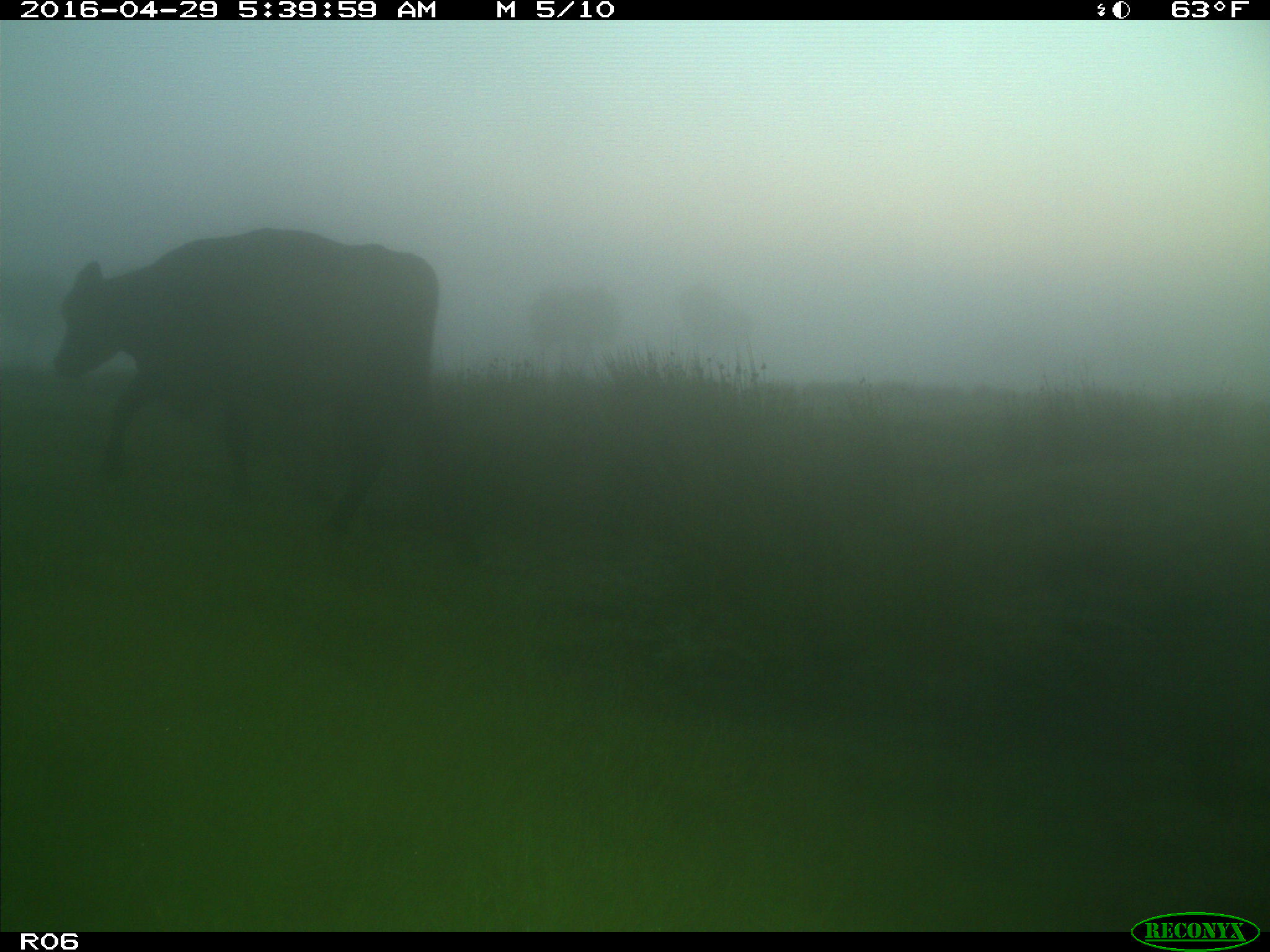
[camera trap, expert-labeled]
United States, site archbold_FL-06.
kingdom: Animalia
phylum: Chordata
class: Mammalia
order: Artiodactyla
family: Bovidae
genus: Bos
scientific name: Bos taurus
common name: domestic cow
Bos taurus (domestic cow).